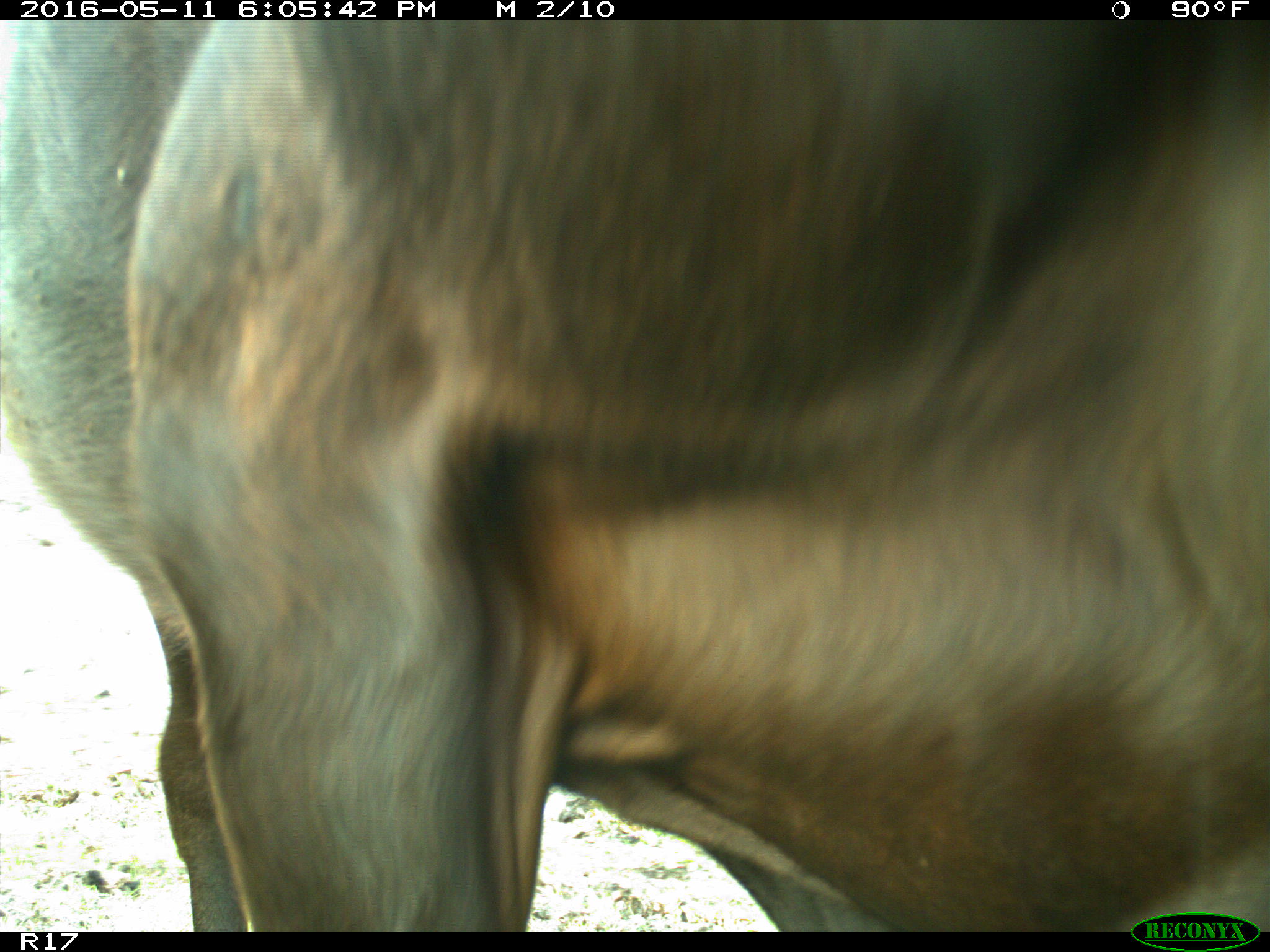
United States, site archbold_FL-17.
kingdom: Animalia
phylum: Chordata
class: Mammalia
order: Artiodactyla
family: Bovidae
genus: Bos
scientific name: Bos taurus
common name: domestic cow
Bos taurus (domestic cow).